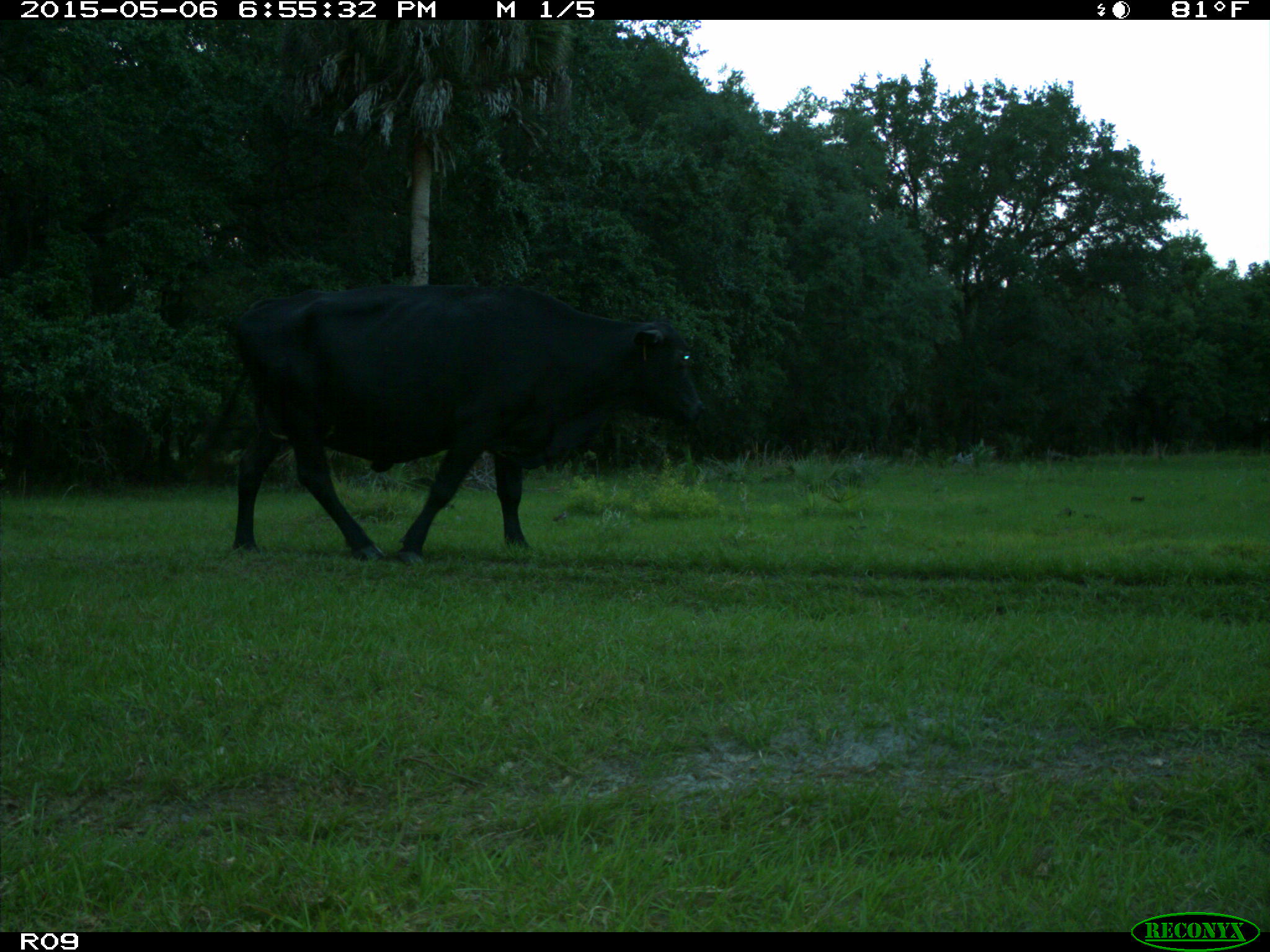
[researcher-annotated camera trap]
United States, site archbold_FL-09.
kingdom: Animalia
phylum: Chordata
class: Mammalia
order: Artiodactyla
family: Bovidae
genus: Bos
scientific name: Bos taurus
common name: domestic cow